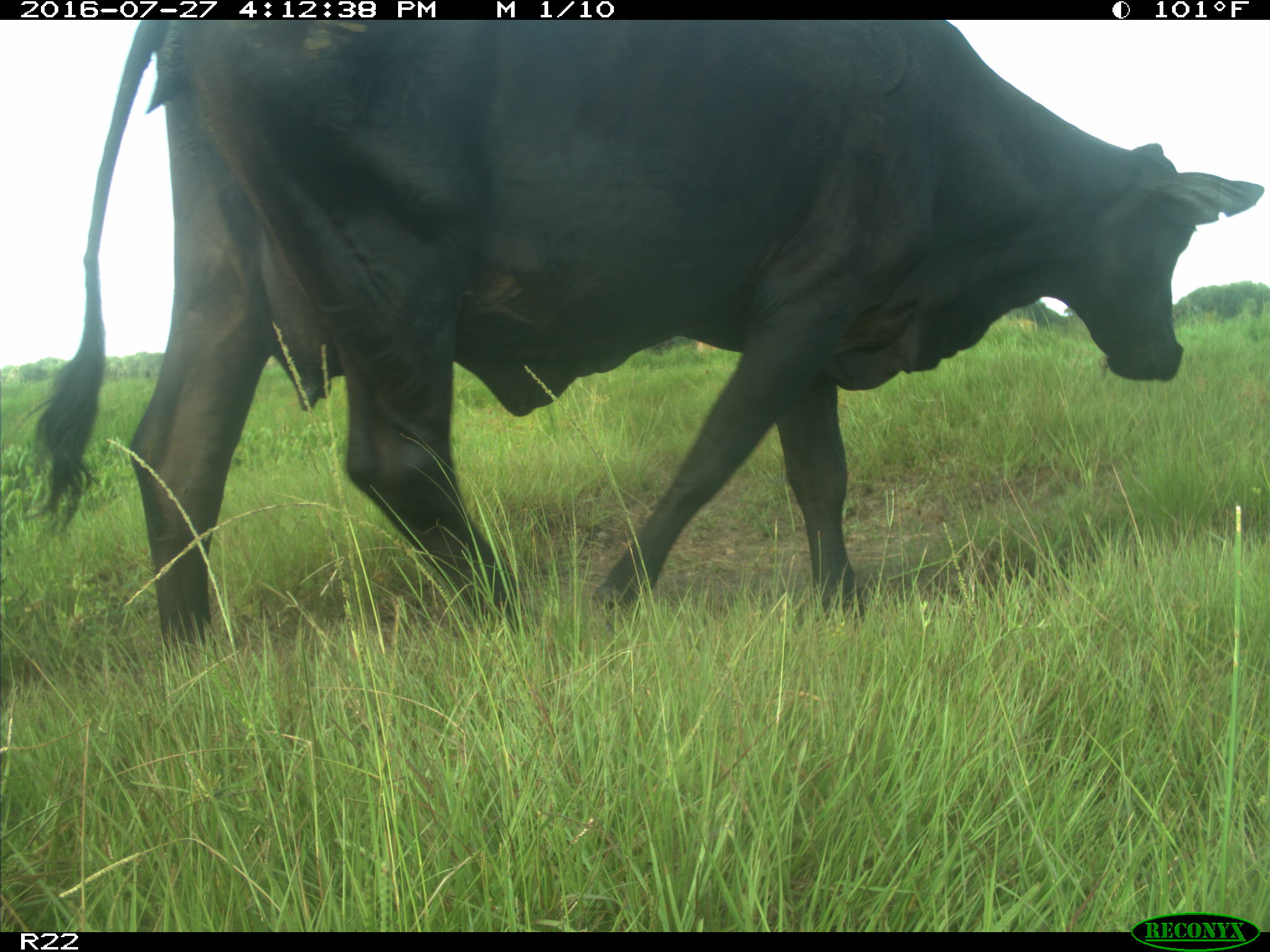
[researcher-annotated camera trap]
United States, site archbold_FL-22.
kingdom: Animalia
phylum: Chordata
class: Mammalia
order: Artiodactyla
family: Bovidae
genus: Bos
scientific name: Bos taurus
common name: domestic cow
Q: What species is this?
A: Bos taurus (domestic cow).